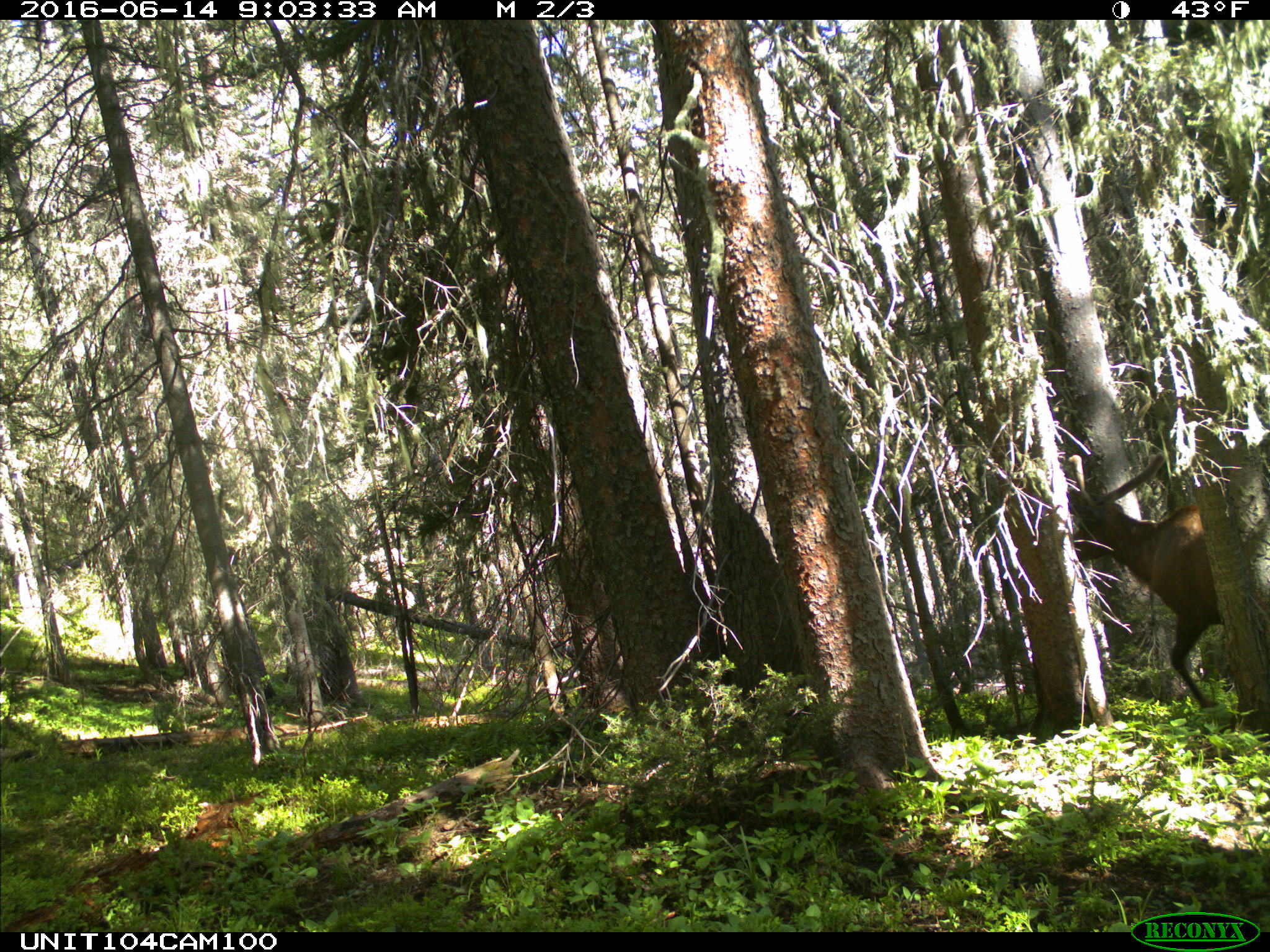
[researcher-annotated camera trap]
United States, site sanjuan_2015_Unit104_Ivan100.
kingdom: Animalia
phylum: Chordata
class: Mammalia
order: Artiodactyla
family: Cervidae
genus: Cervus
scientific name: Cervus elaphus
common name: red deer